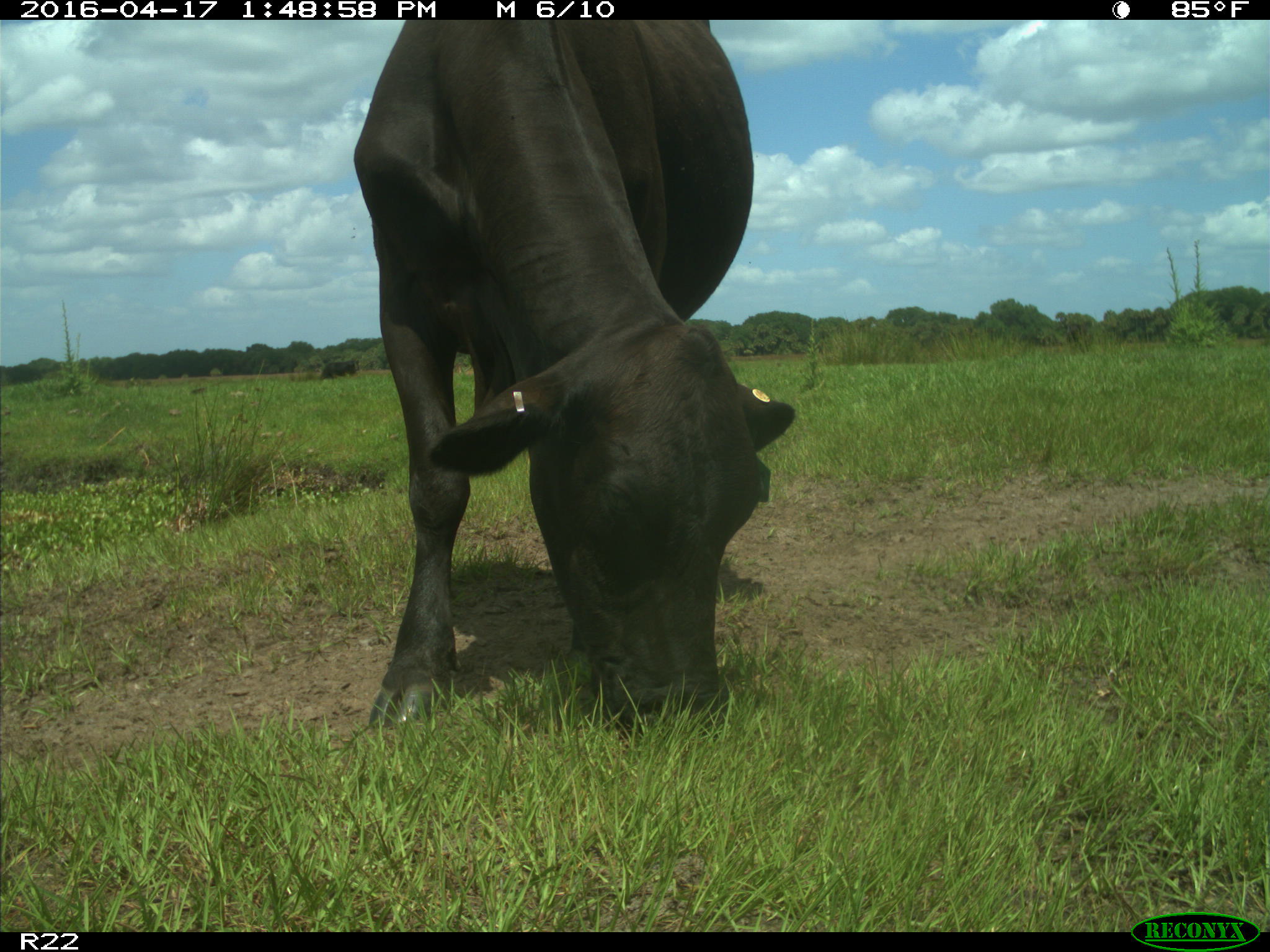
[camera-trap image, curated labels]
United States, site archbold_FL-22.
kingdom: Animalia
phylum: Chordata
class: Mammalia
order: Artiodactyla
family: Bovidae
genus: Bos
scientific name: Bos taurus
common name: domestic cow